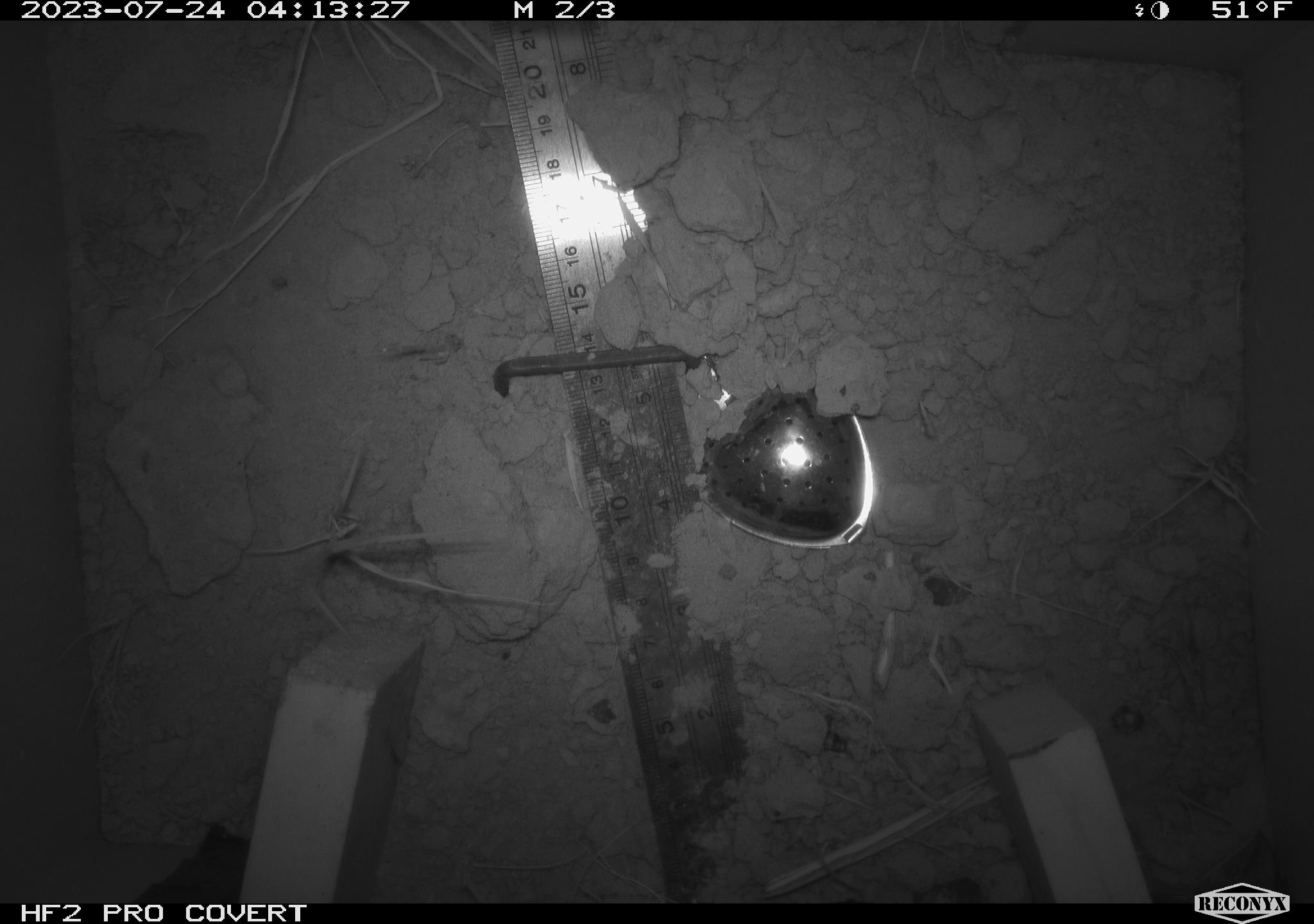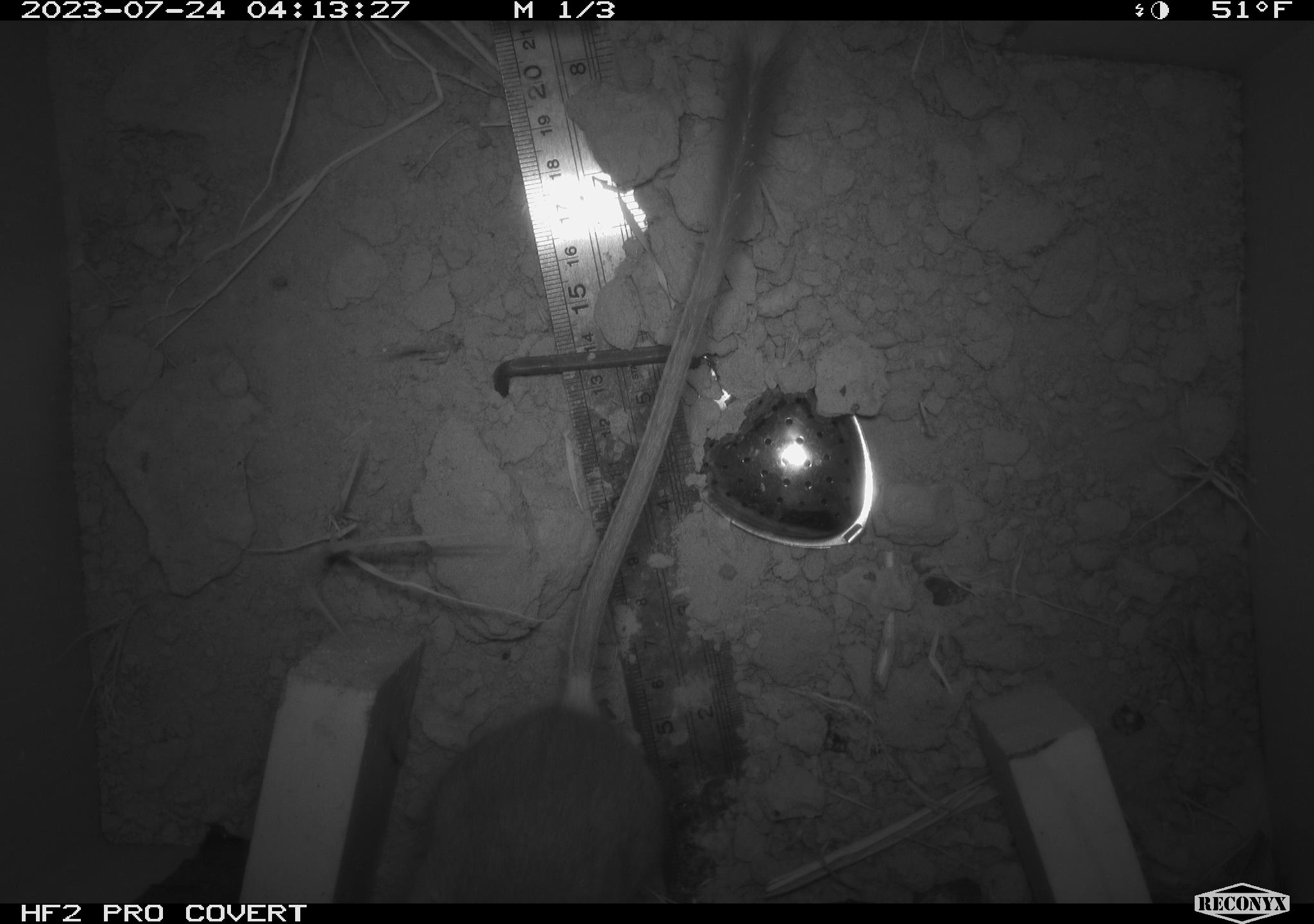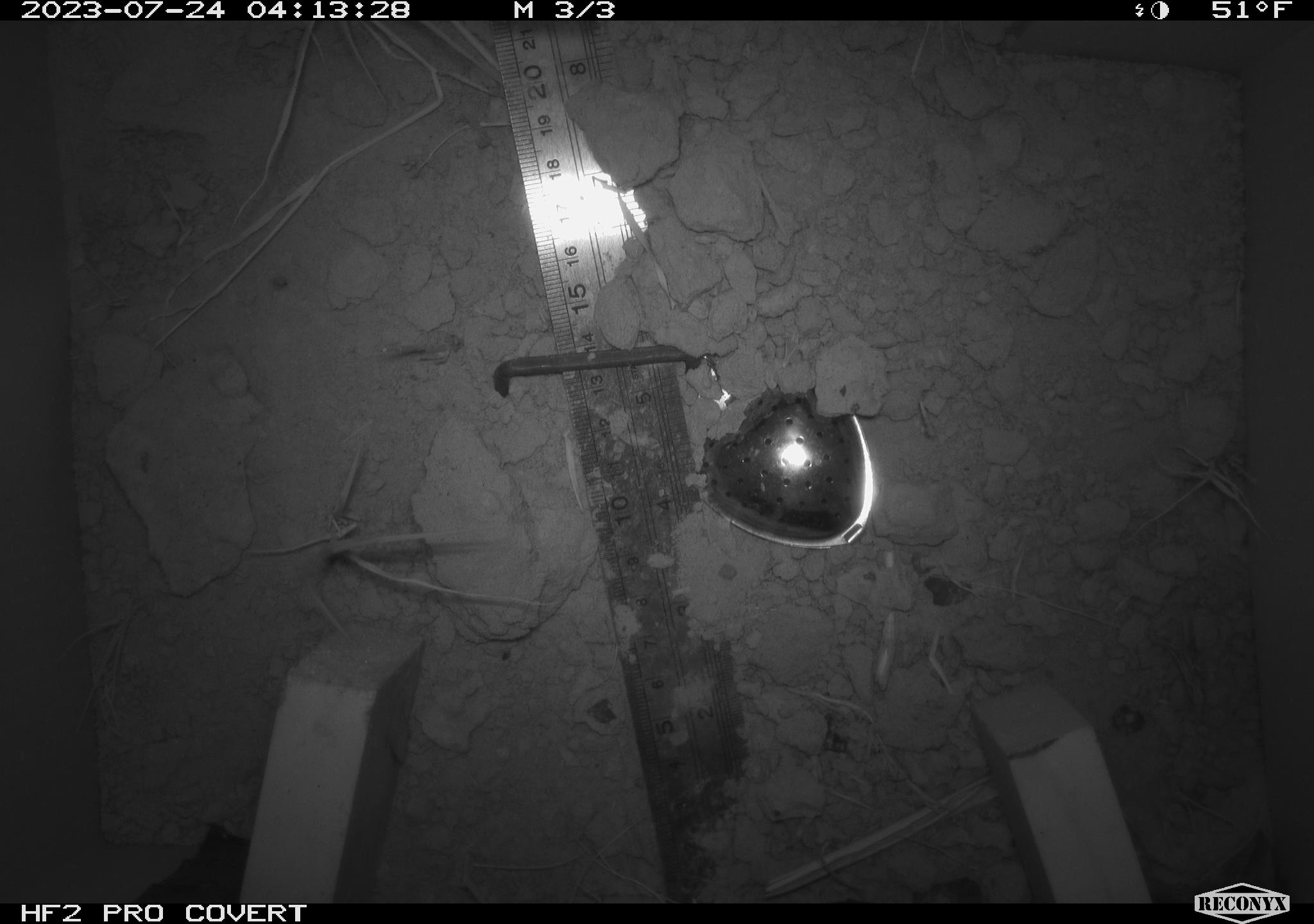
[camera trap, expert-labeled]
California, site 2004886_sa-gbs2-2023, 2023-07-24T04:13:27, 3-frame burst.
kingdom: Animalia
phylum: Chordata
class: Mammalia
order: Rodentia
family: Heteromyidae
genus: Dipodomys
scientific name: Dipodomys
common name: kangaroo rats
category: dipodomys species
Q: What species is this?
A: Dipodomys species (kangaroo rats) (Dipodomys).